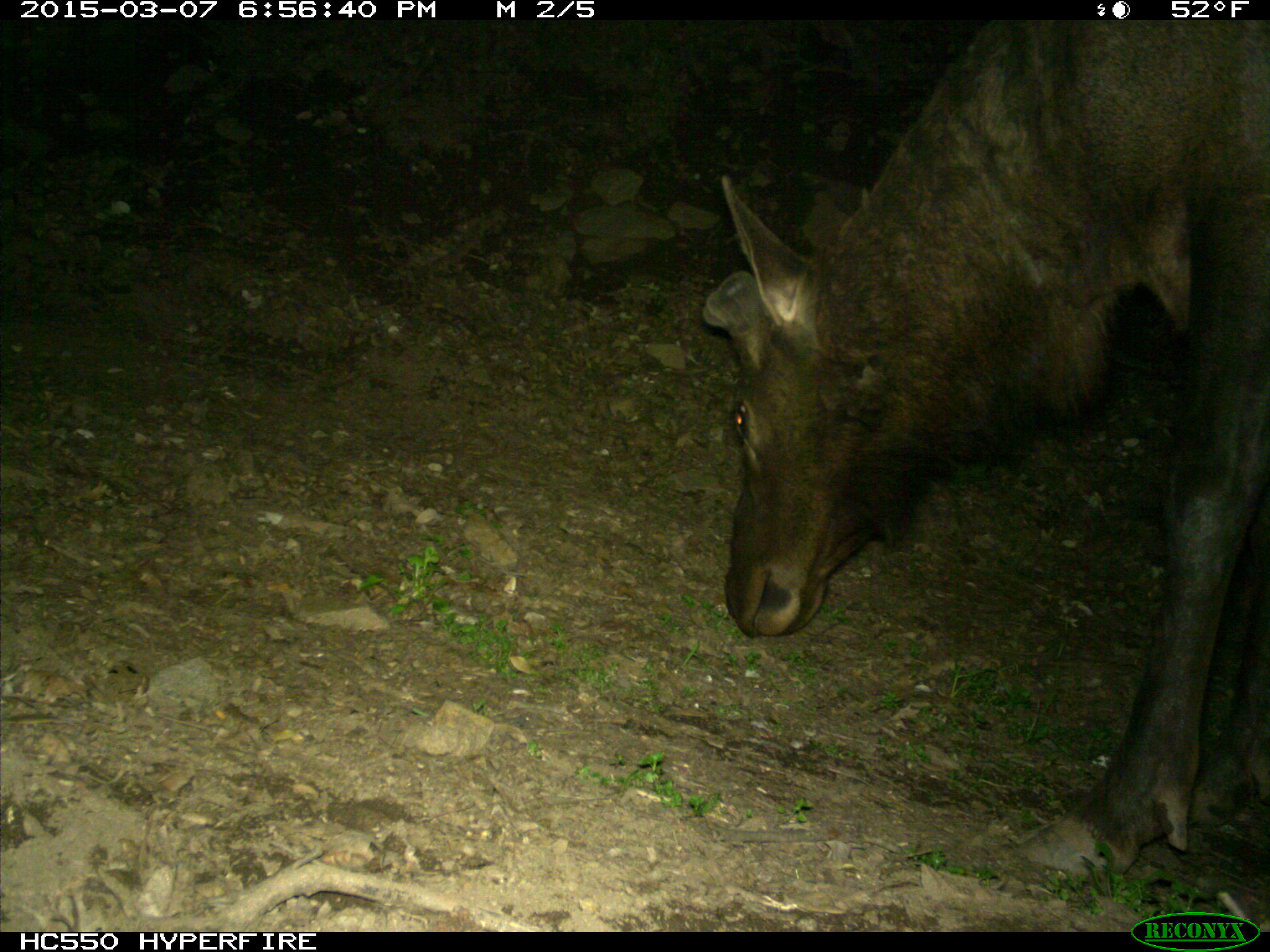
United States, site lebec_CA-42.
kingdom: Animalia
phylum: Chordata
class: Mammalia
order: Artiodactyla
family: Cervidae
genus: Cervus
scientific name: Cervus canadensis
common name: elk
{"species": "Cervus canadensis (elk)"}